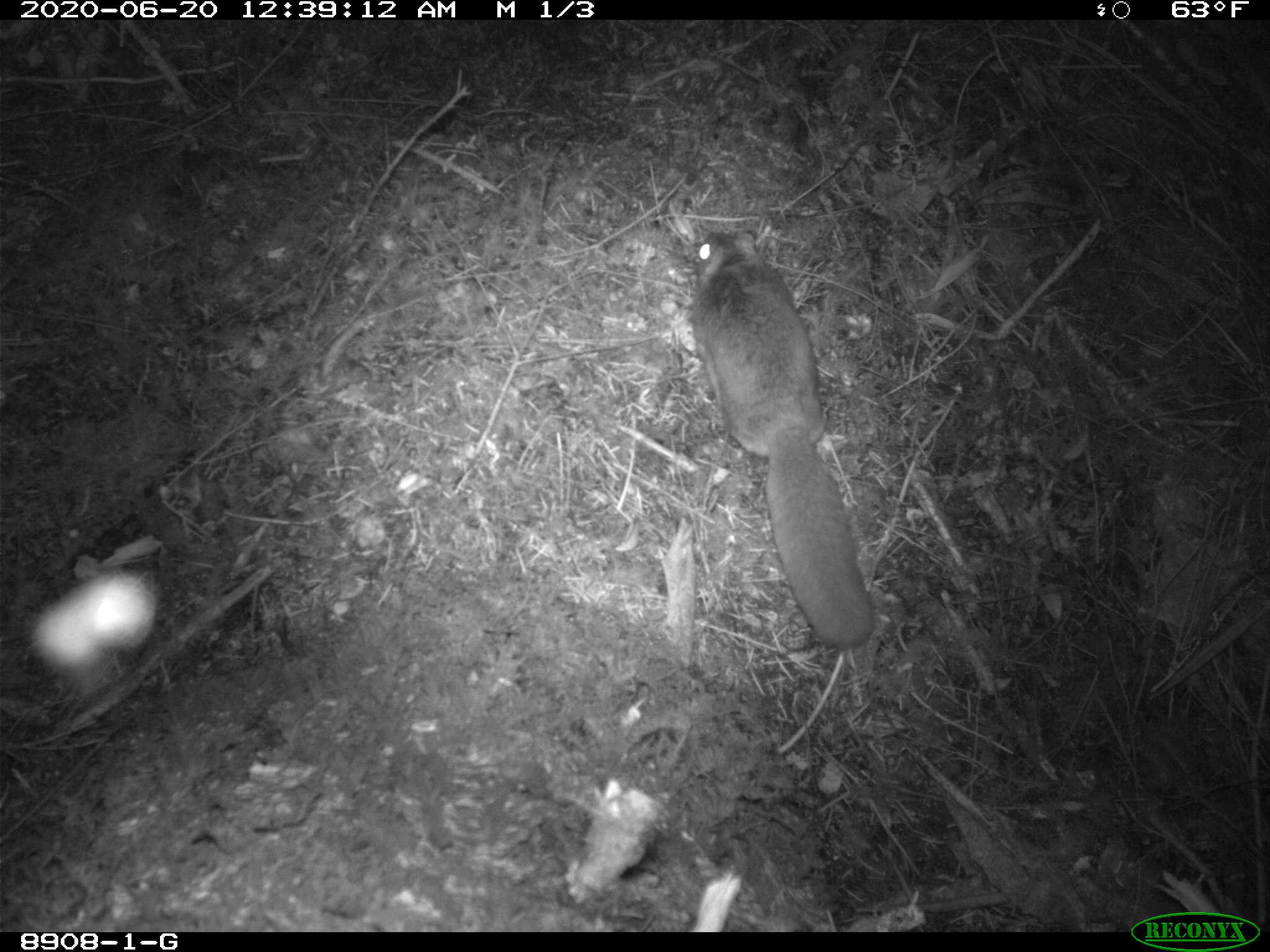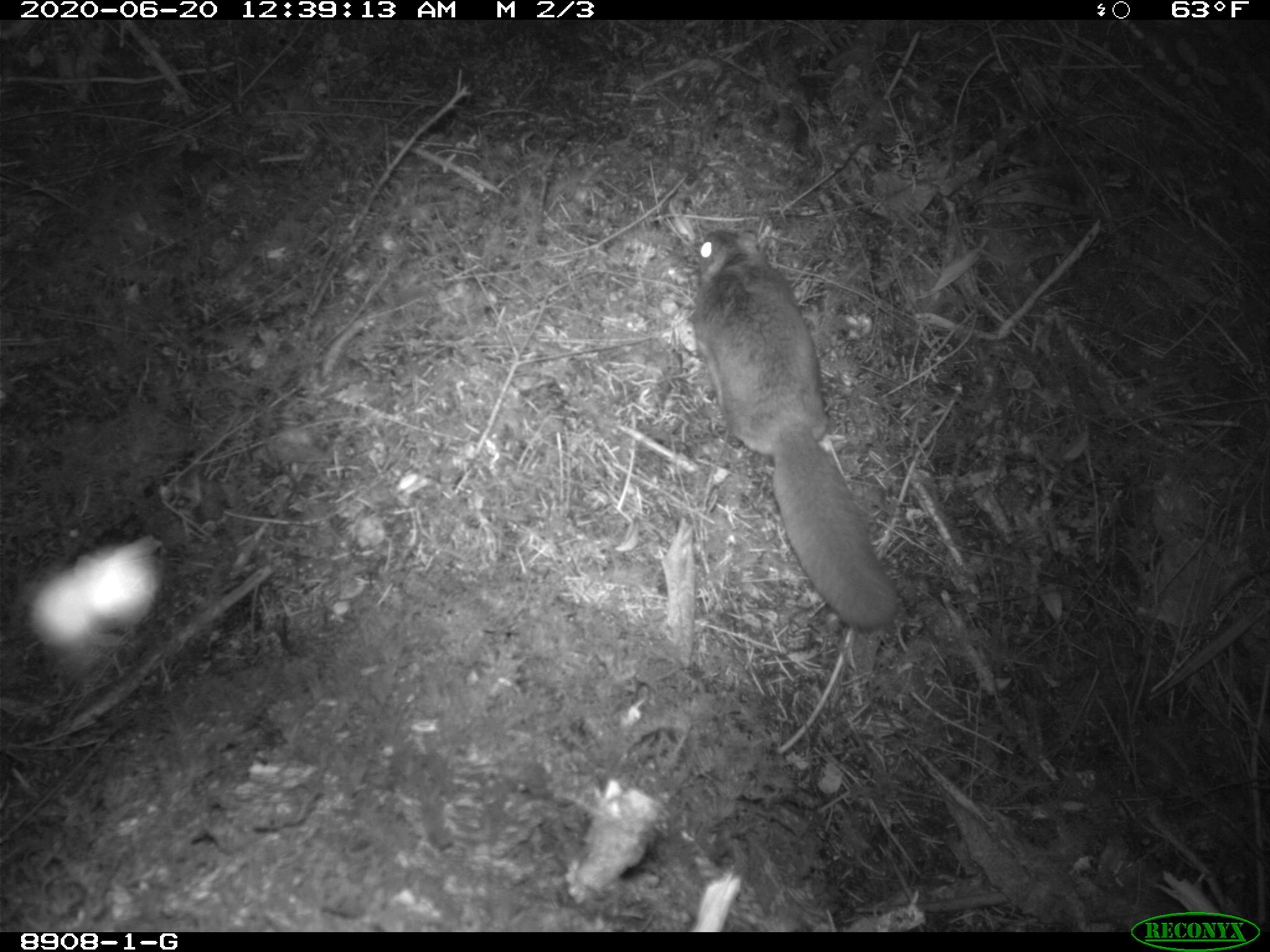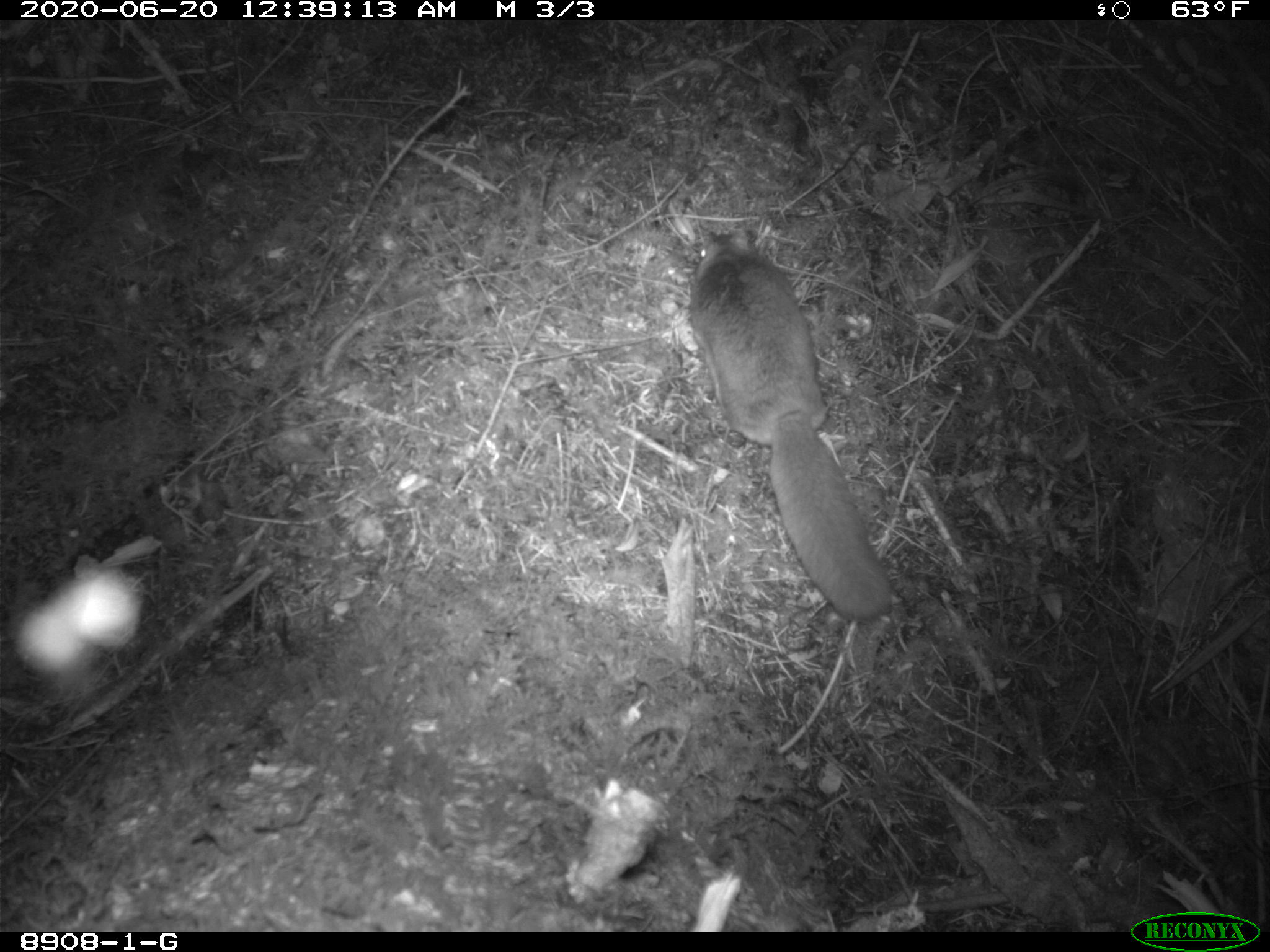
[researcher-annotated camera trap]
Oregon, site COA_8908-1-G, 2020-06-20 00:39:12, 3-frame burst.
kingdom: Animalia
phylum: Chordata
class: Mammalia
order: Rodentia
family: Sciuridae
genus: Glaucomys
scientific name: Glaucomys oregonensis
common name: humboldt's flying squirrel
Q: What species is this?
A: Humboldt's flying squirrel (Glaucomys oregonensis).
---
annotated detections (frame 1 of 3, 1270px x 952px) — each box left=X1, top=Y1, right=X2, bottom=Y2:
humboldt's flying squirrel: left=678, top=218, right=892, bottom=662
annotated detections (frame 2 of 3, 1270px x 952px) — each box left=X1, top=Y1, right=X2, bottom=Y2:
humboldt's flying squirrel: left=676, top=215, right=918, bottom=642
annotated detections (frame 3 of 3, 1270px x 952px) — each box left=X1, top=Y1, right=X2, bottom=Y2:
humboldt's flying squirrel: left=675, top=215, right=907, bottom=633